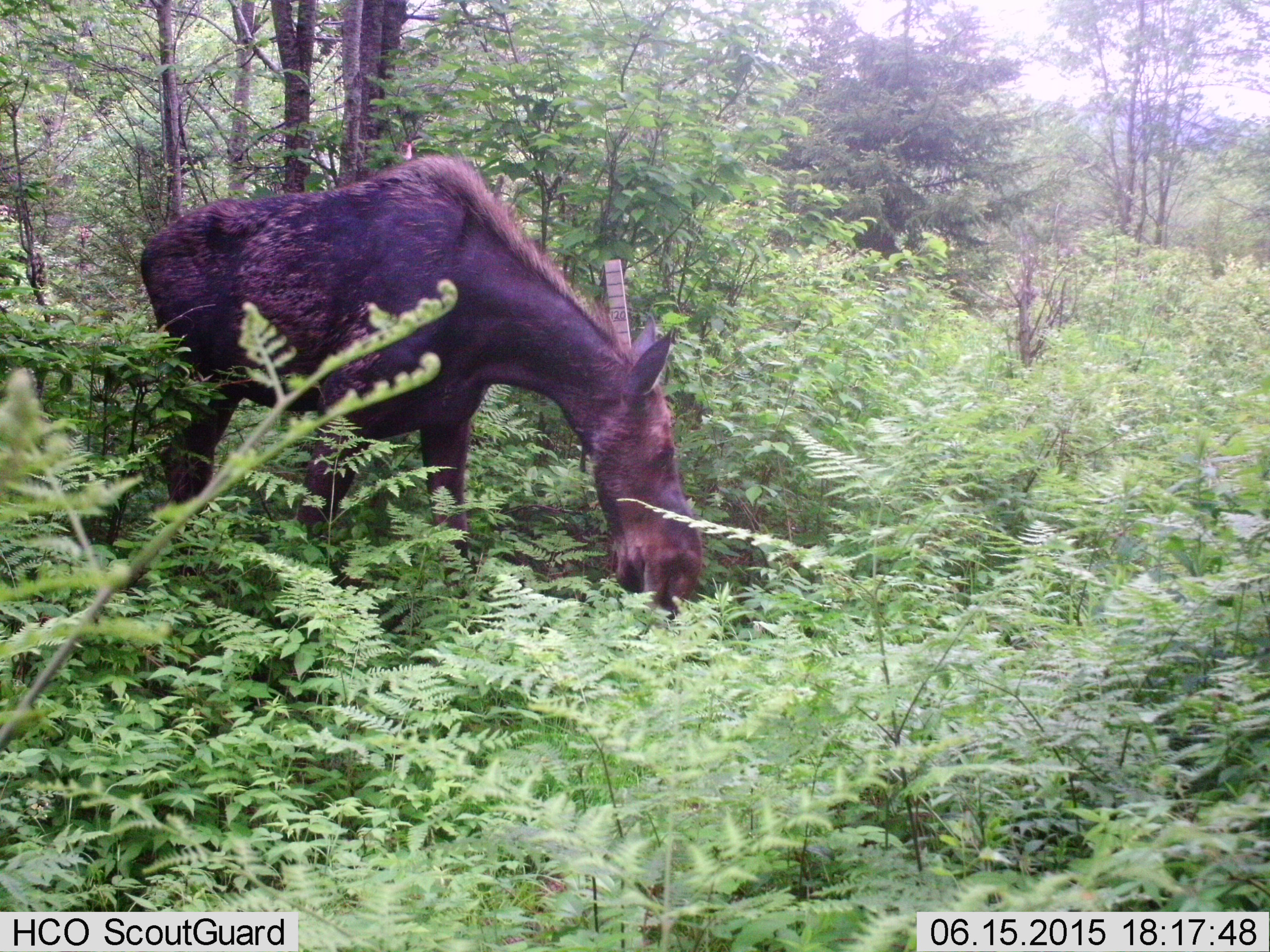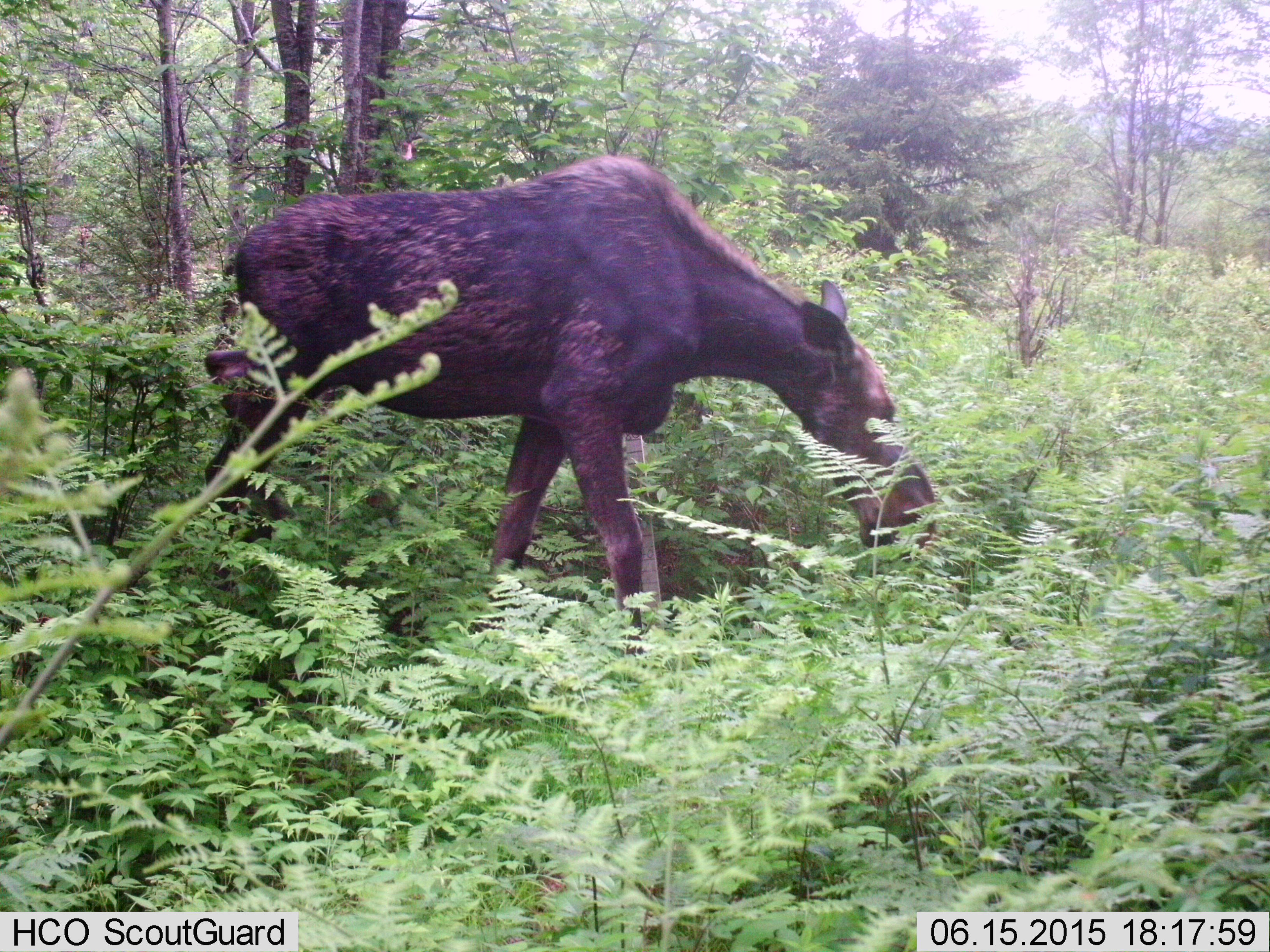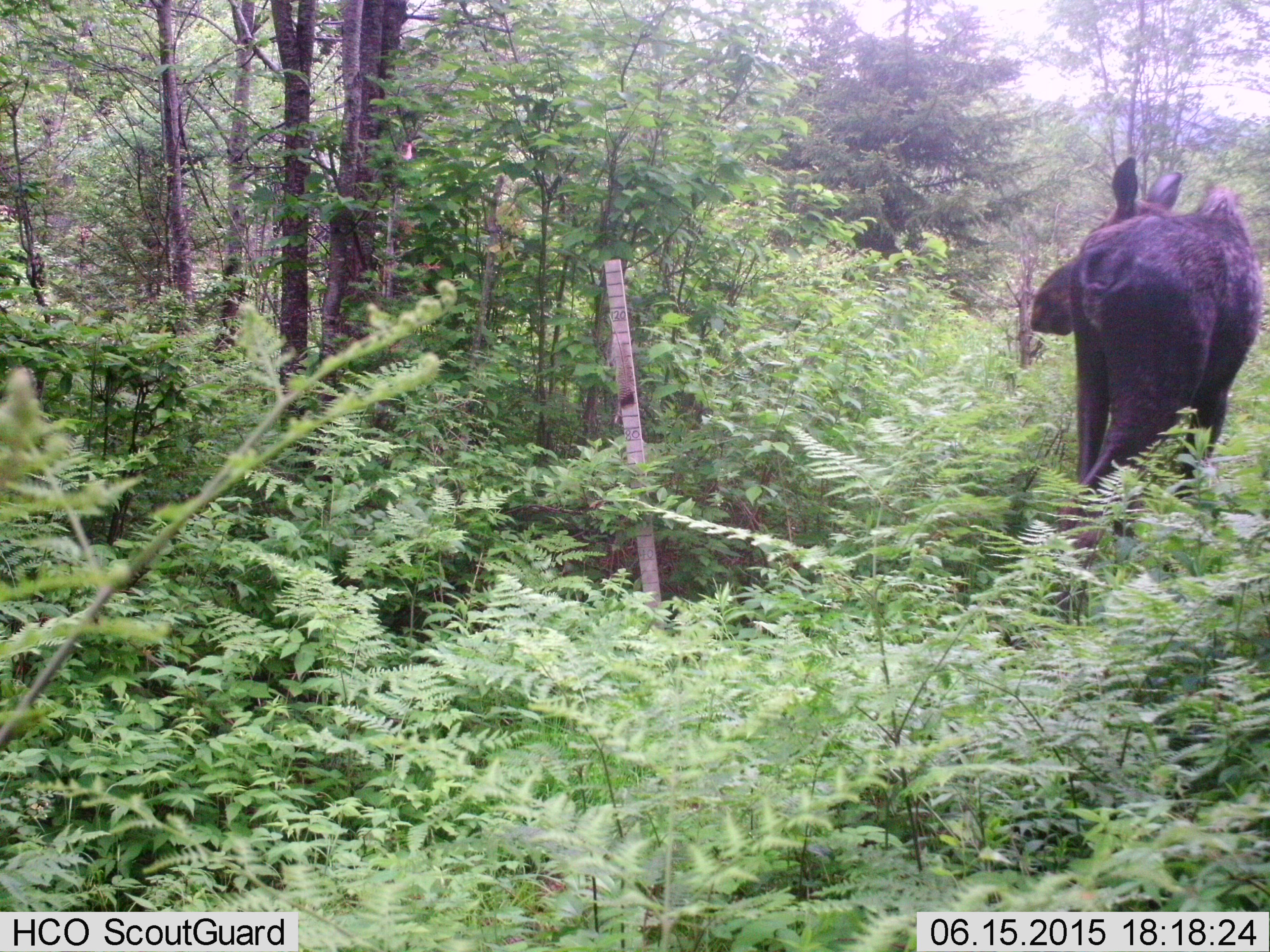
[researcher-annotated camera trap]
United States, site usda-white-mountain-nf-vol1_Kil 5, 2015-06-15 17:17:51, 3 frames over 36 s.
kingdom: Animalia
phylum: Chordata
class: Mammalia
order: Artiodactyla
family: Cervidae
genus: Alces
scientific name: Alces alces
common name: moose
Moose (Alces alces).